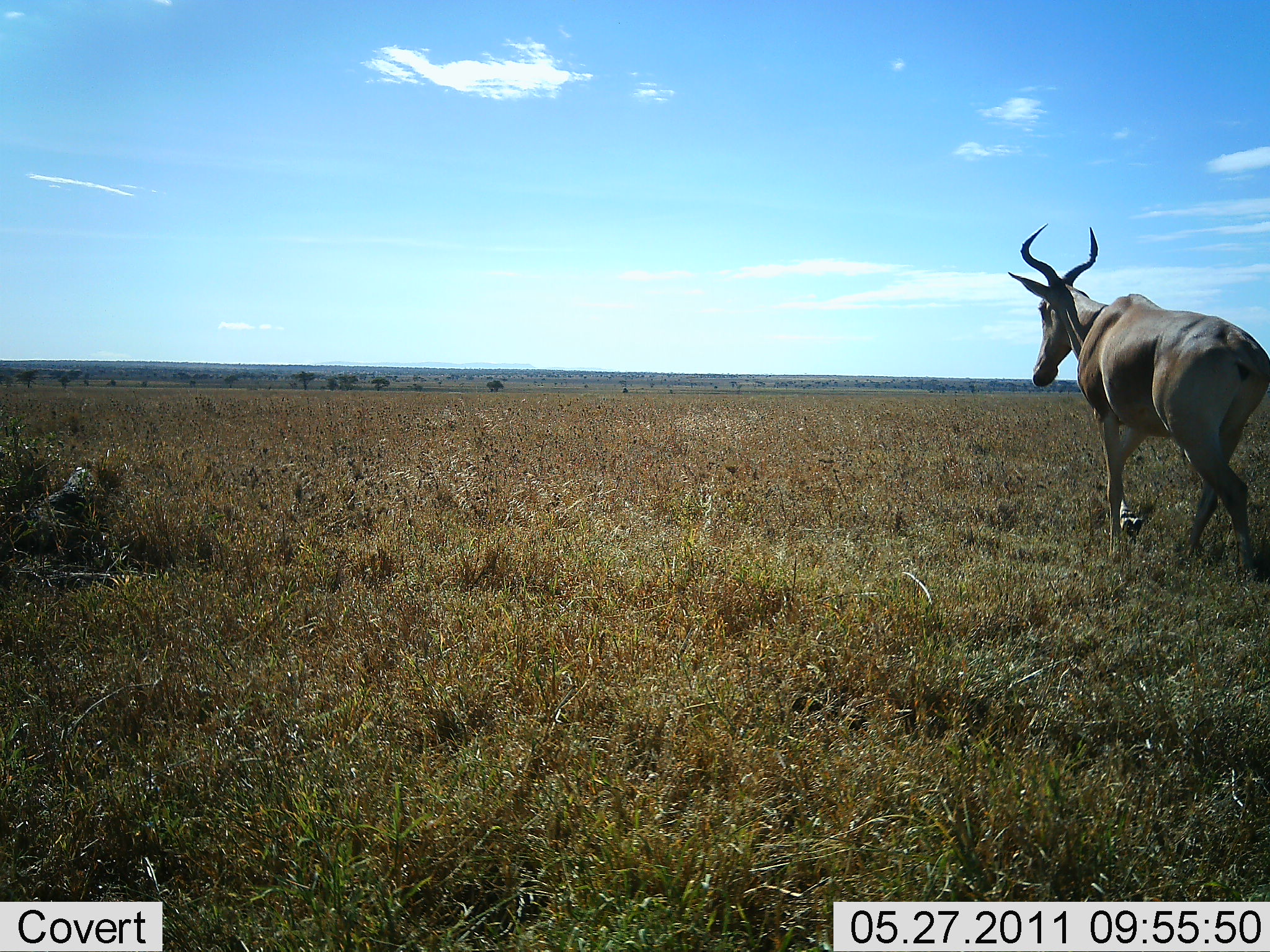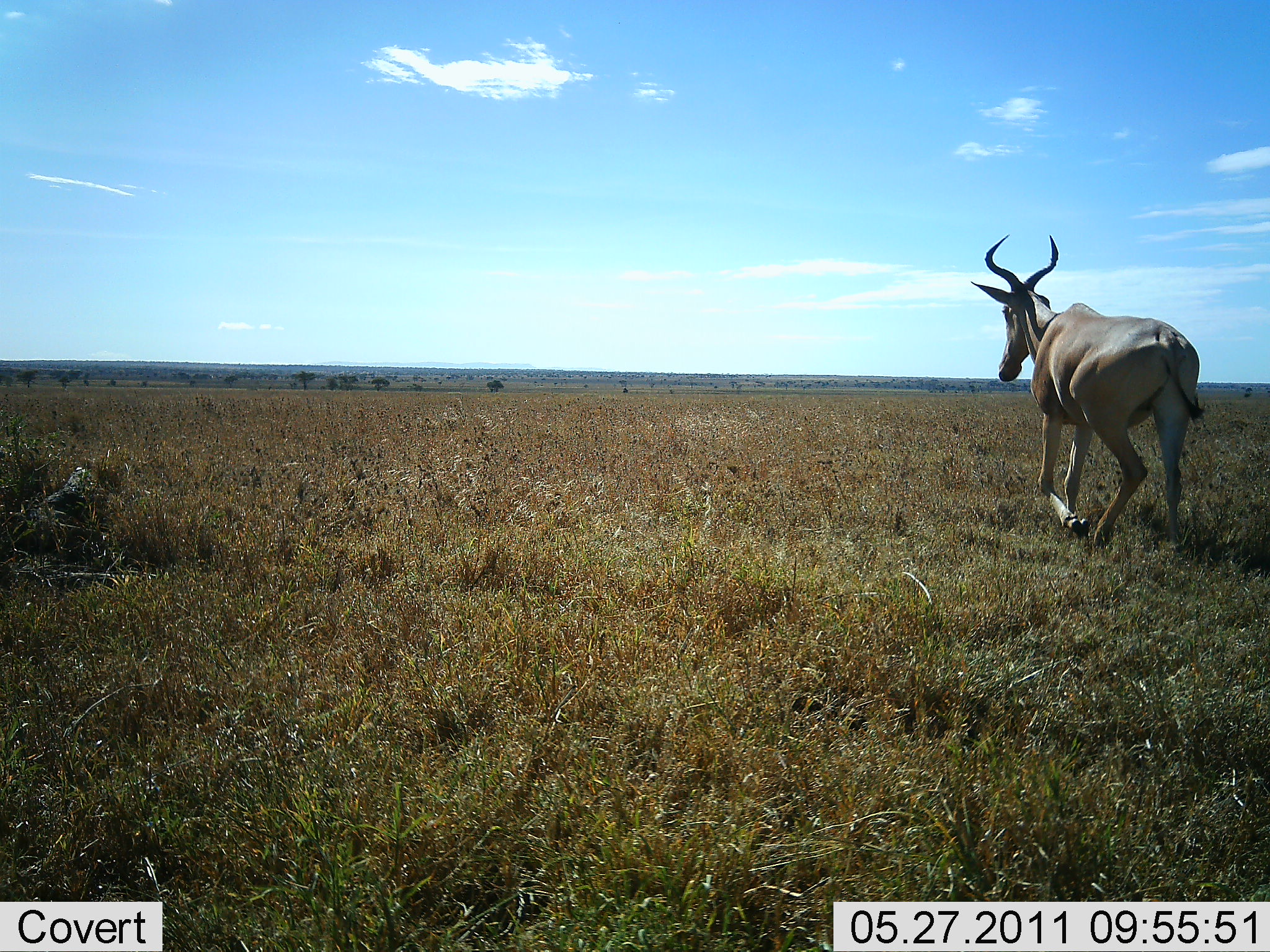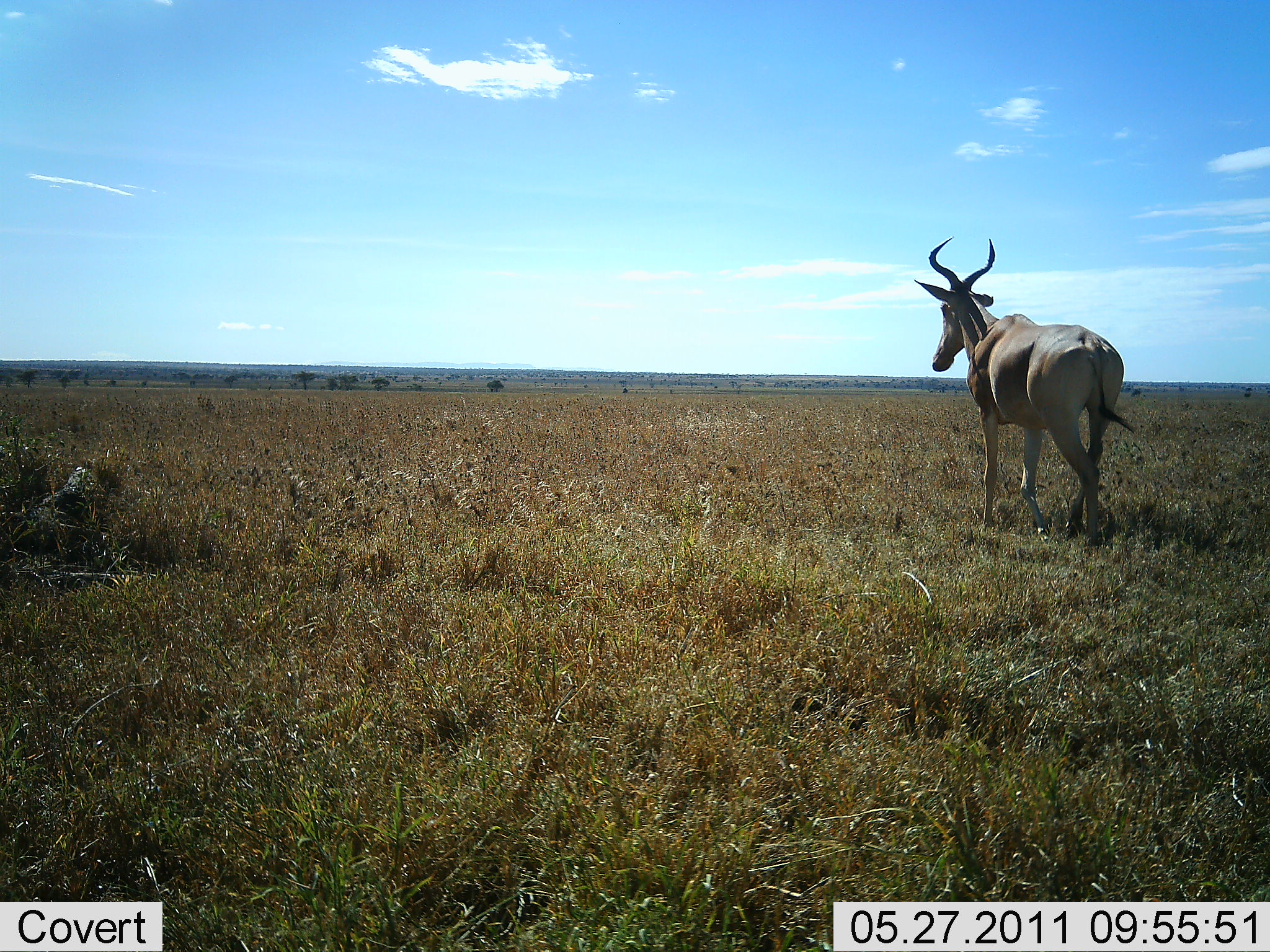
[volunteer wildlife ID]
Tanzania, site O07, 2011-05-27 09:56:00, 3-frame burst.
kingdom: Animalia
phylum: Chordata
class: Mammalia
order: Artiodactyla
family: Bovidae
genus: Alcelaphus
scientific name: Alcelaphus buselaphus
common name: hartebeest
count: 1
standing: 9%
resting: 0%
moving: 100%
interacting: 0%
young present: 0%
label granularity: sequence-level